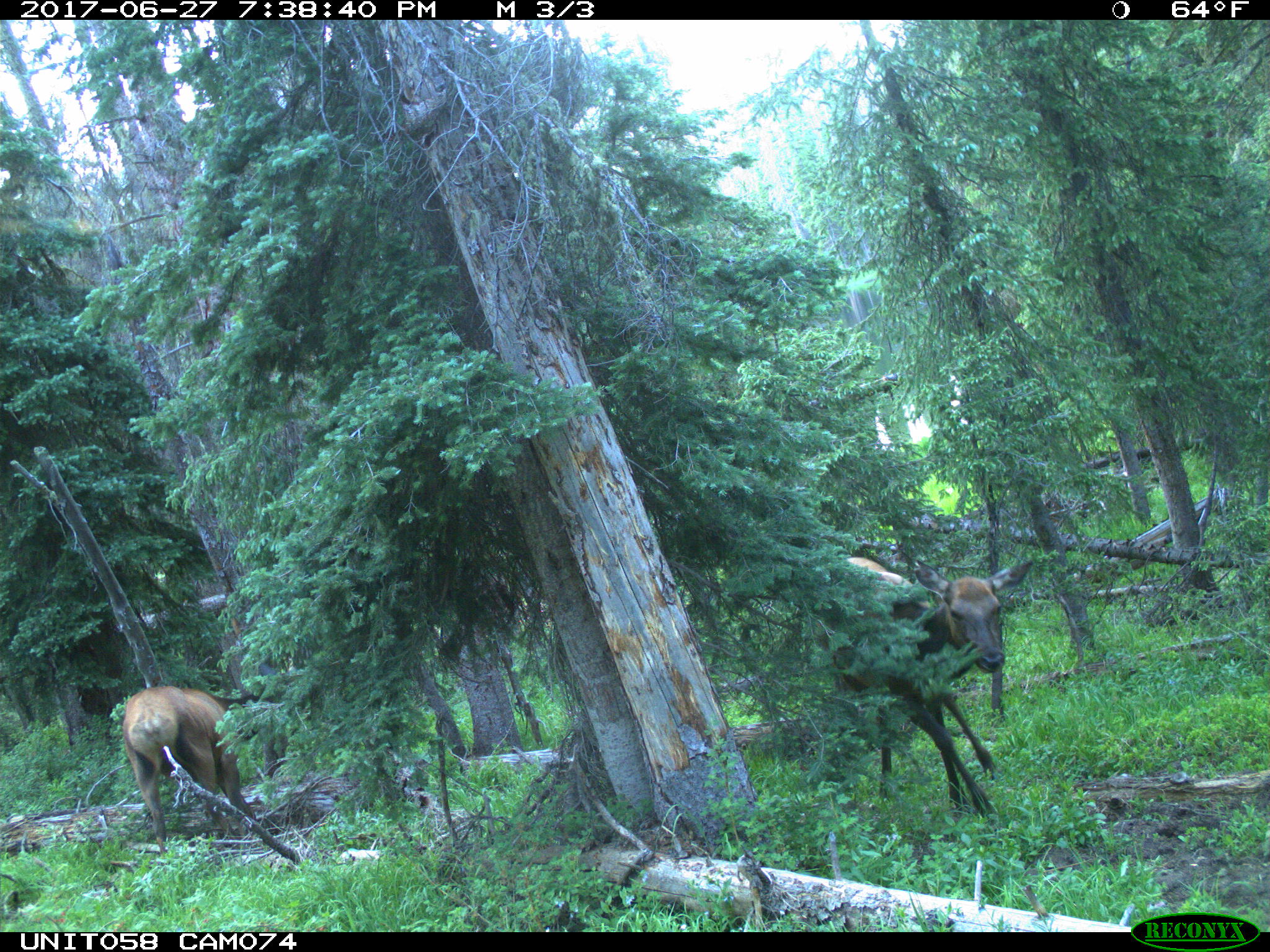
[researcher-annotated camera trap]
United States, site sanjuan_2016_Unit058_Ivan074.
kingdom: Animalia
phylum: Chordata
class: Mammalia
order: Artiodactyla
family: Cervidae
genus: Cervus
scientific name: Cervus elaphus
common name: red deer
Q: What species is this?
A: Cervus elaphus (red deer).